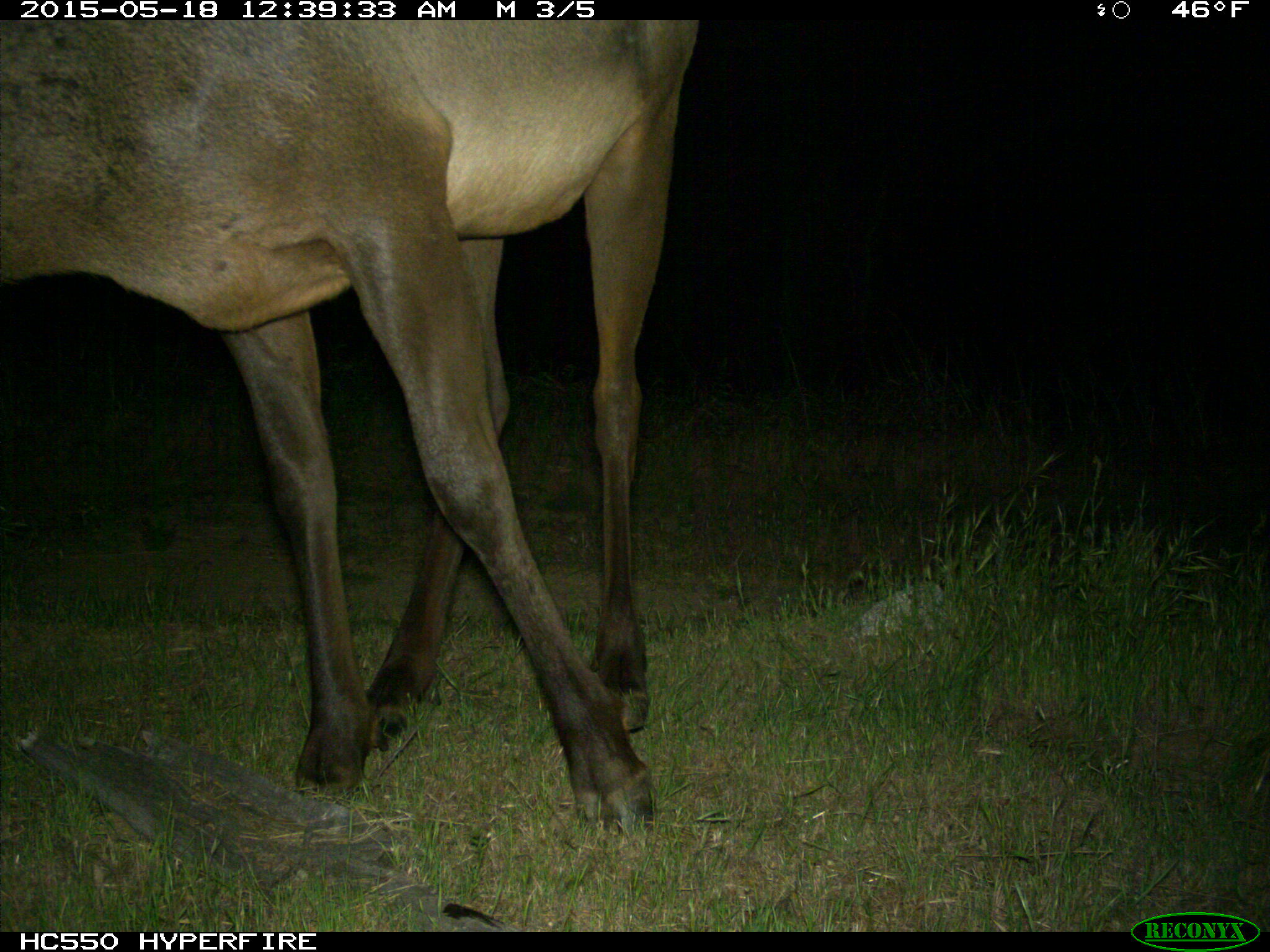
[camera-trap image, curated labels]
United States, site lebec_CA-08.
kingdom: Animalia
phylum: Chordata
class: Mammalia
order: Artiodactyla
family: Cervidae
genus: Cervus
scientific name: Cervus canadensis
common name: elk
Cervus canadensis (elk).